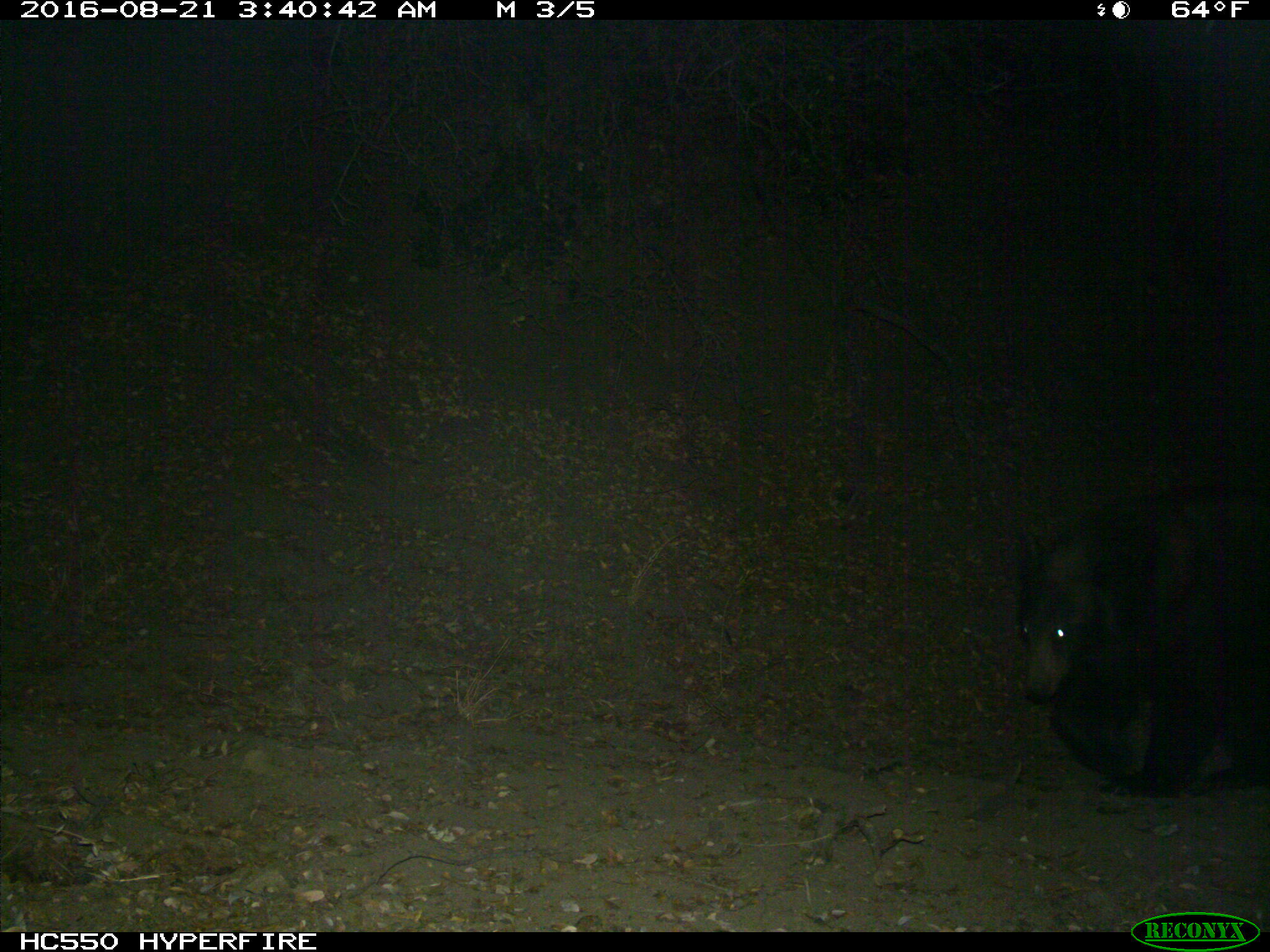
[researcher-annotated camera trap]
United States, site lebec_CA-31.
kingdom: Animalia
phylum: Chordata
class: Mammalia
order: Carnivora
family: Ursidae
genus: Ursus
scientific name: Ursus americanus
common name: american black bear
Ursus americanus (american black bear).